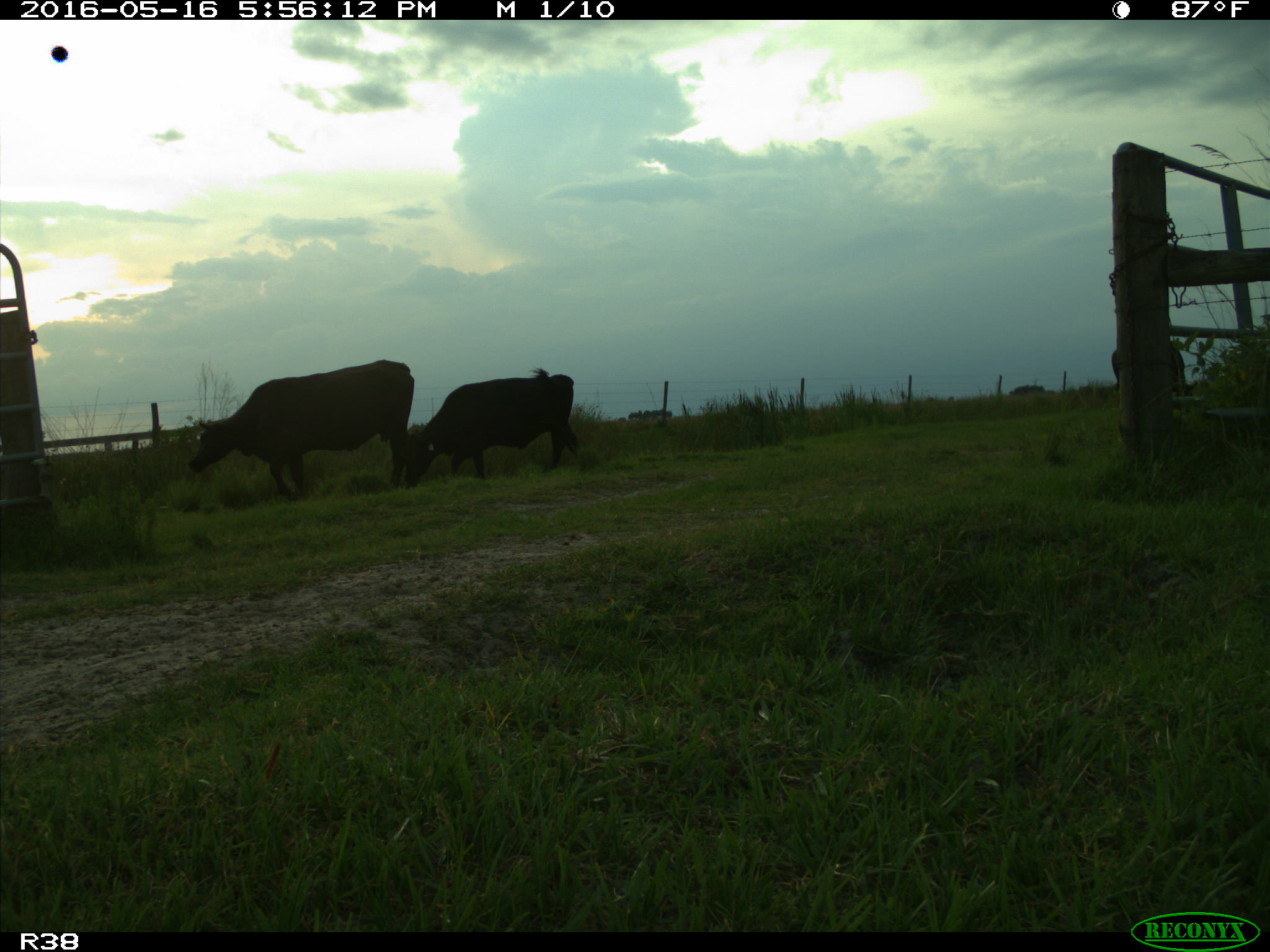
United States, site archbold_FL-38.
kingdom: Animalia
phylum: Chordata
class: Mammalia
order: Artiodactyla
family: Bovidae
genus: Bos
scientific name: Bos taurus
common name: domestic cow